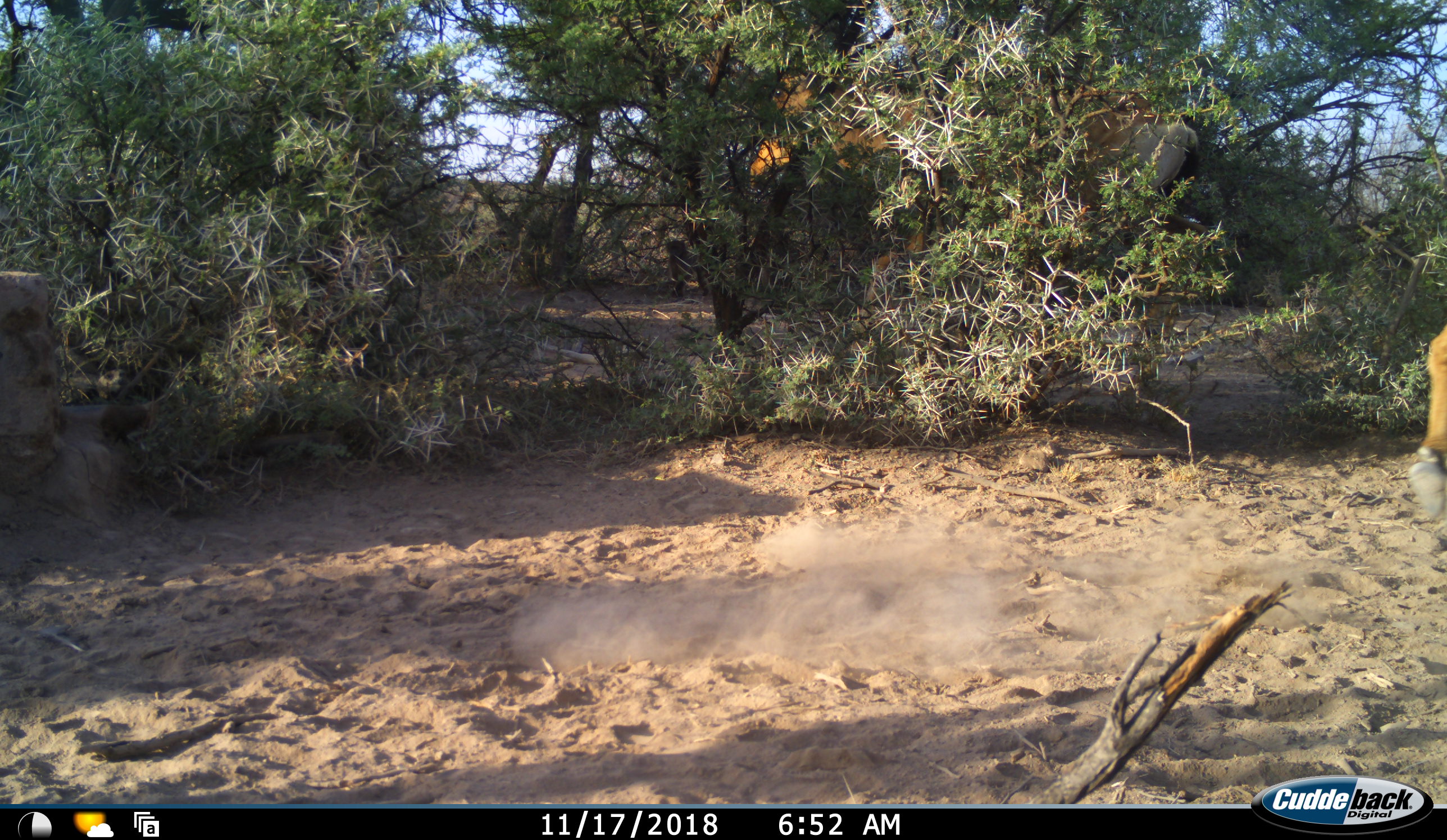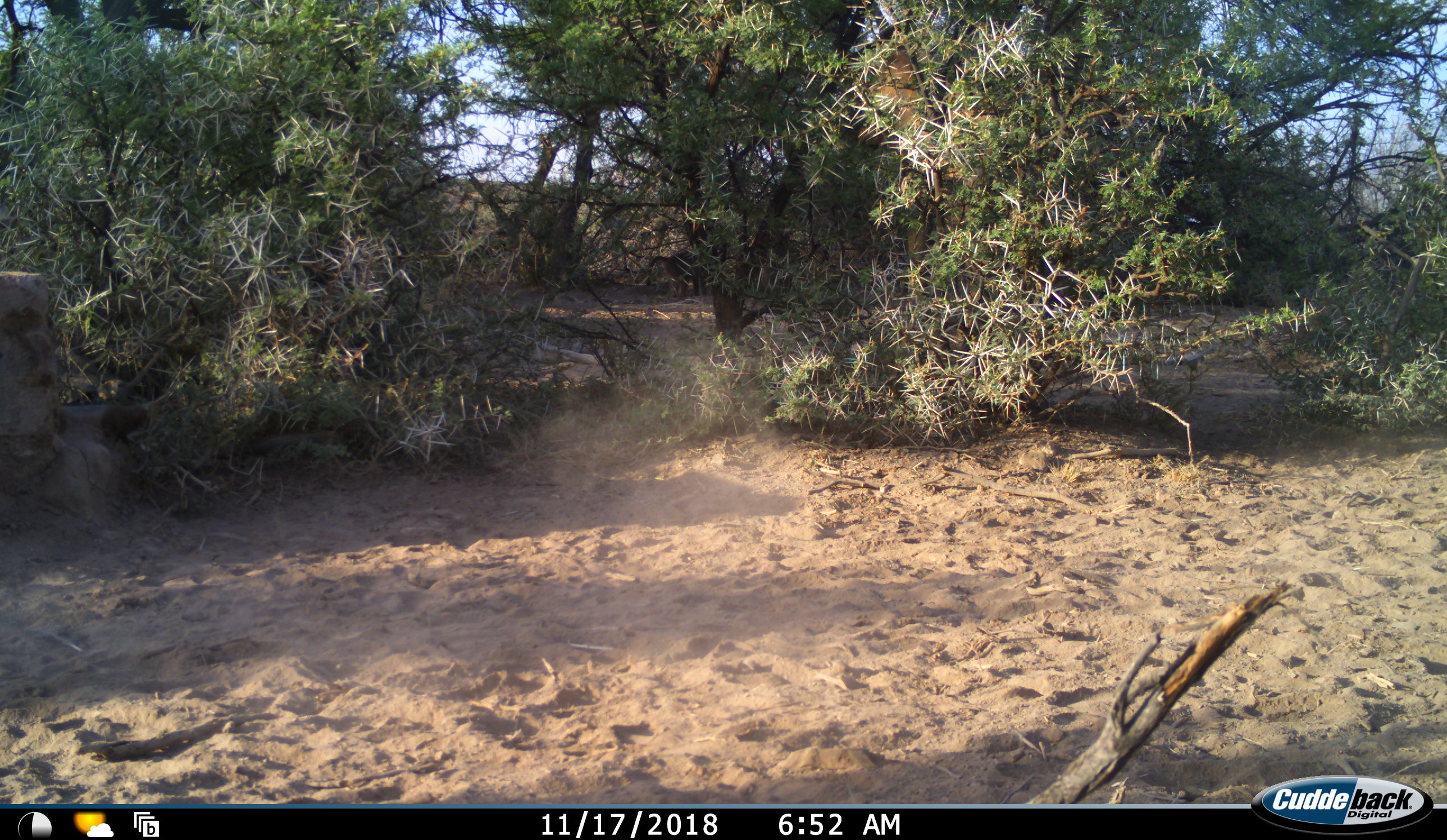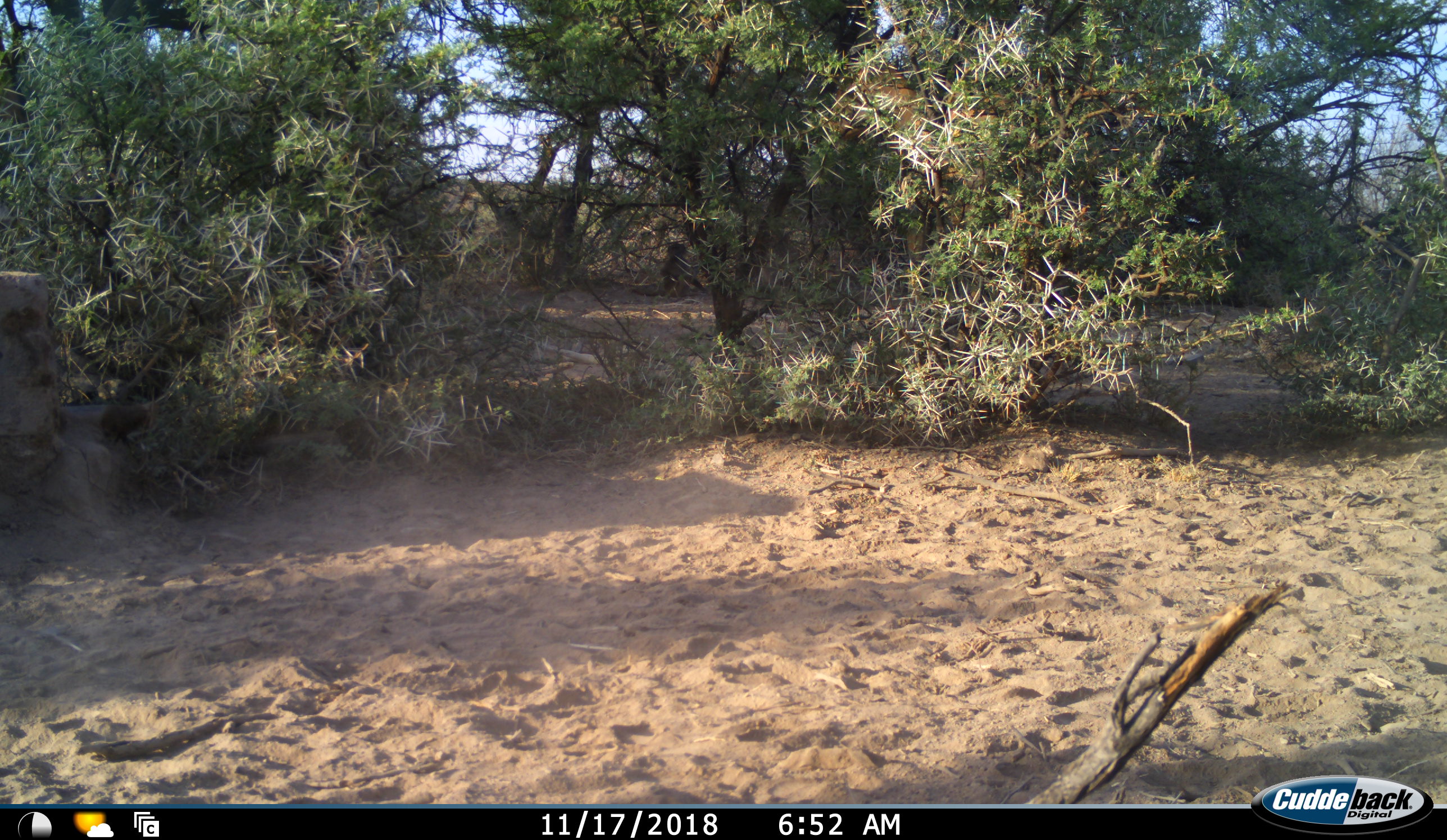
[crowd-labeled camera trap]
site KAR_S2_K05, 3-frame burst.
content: unidentified animal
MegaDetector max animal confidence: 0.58